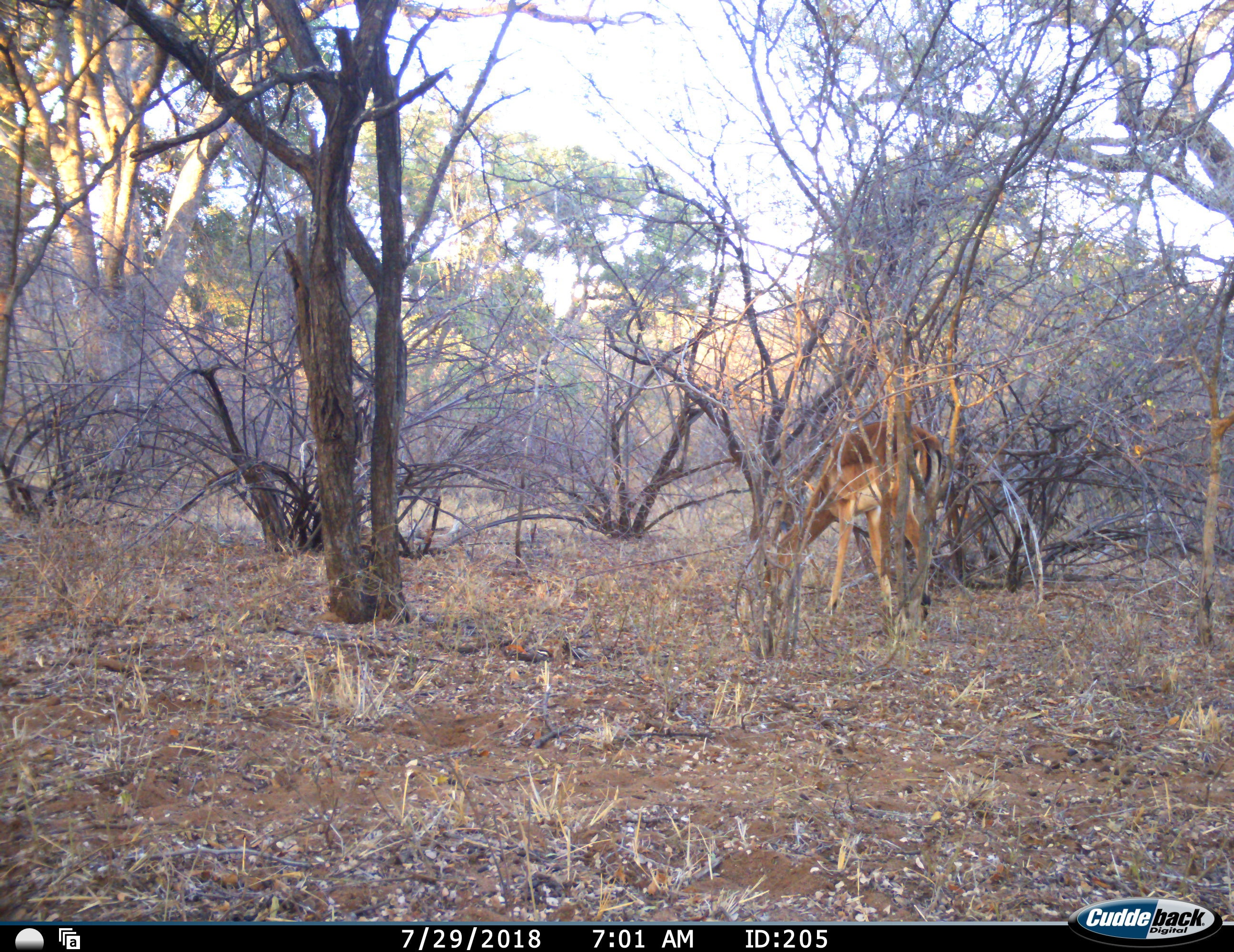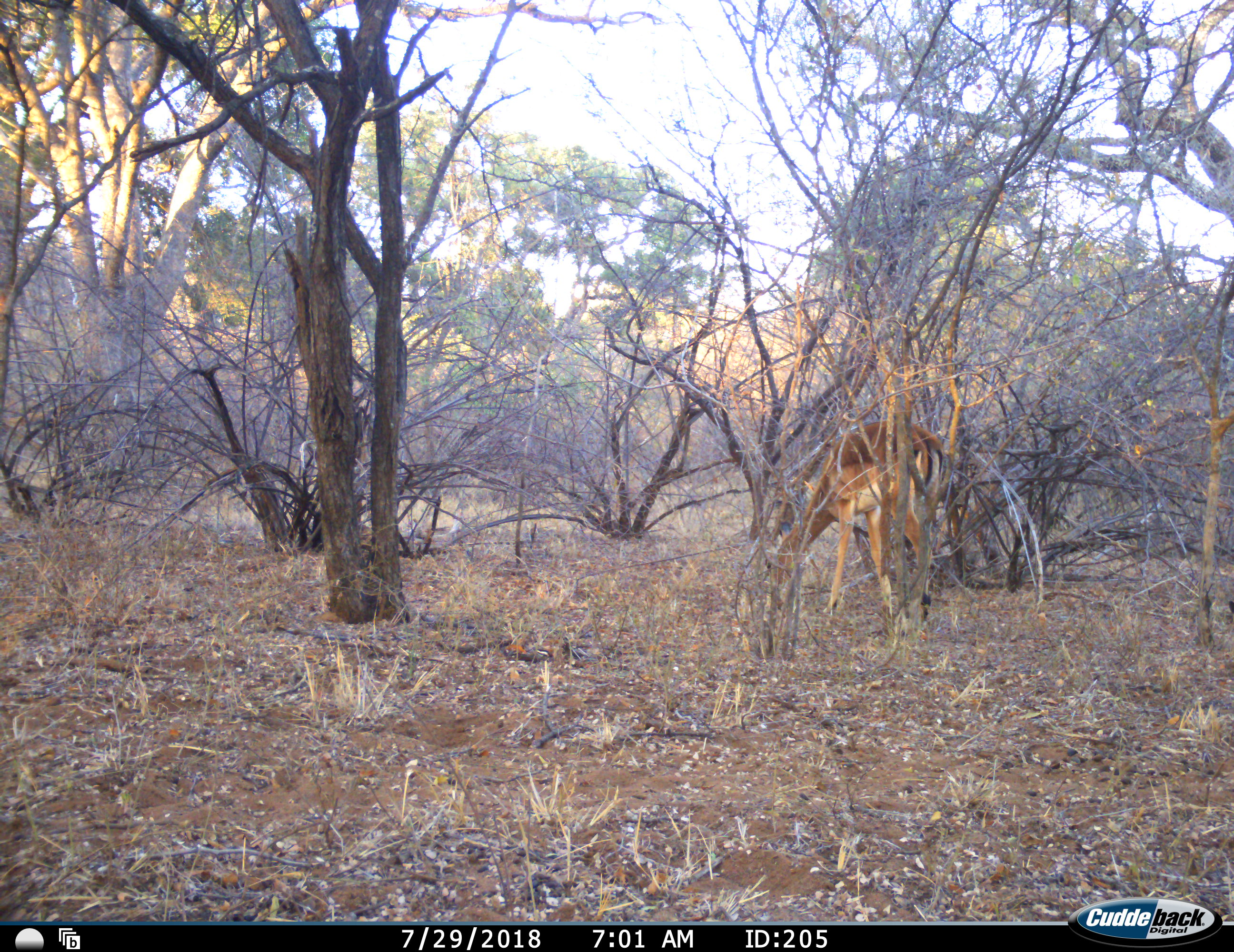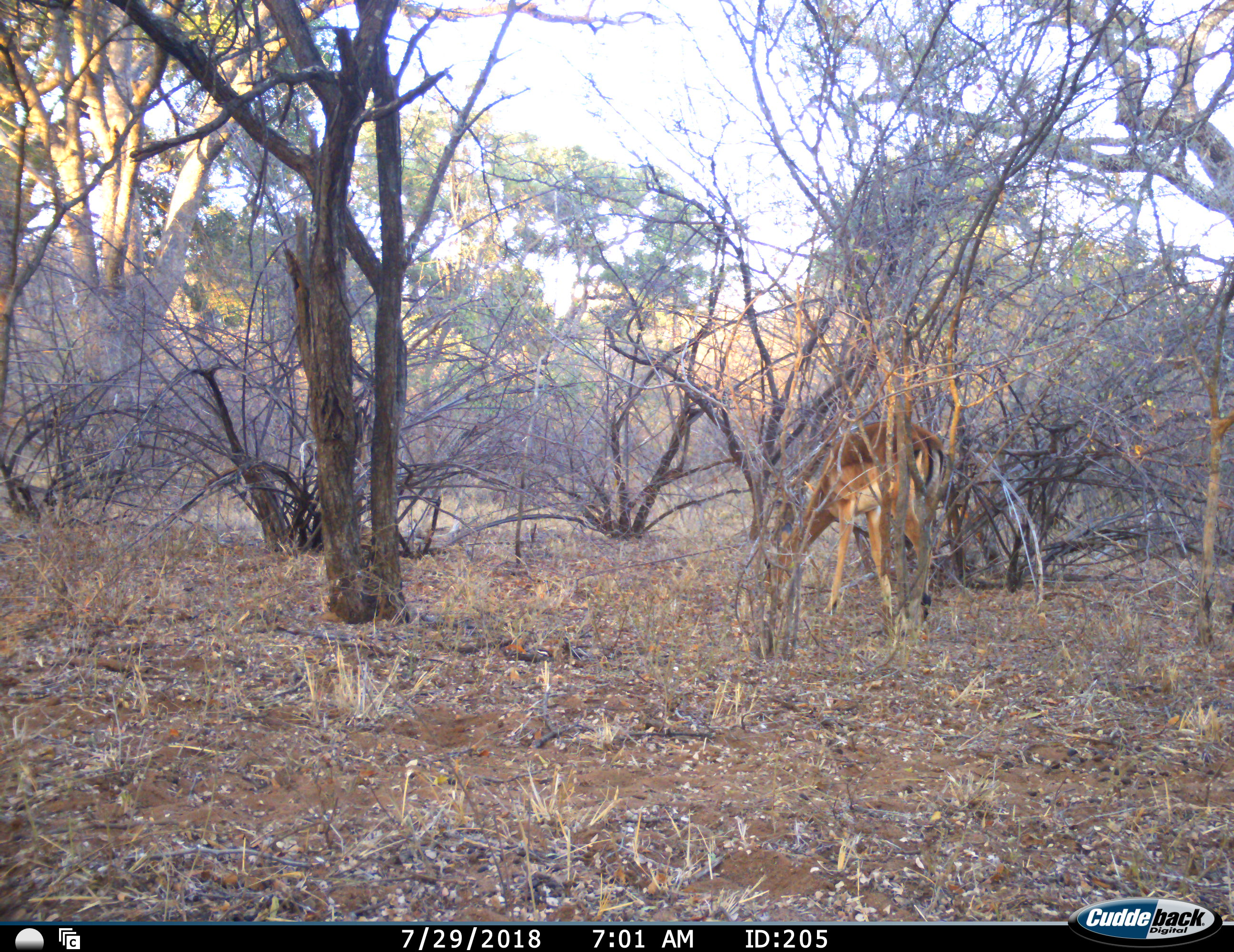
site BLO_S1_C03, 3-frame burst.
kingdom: Animalia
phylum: Chordata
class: Mammalia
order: Artiodactyla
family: Bovidae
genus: Aepyceros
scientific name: Aepyceros melampus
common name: impala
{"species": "impala (Aepyceros melampus)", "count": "1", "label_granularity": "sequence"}